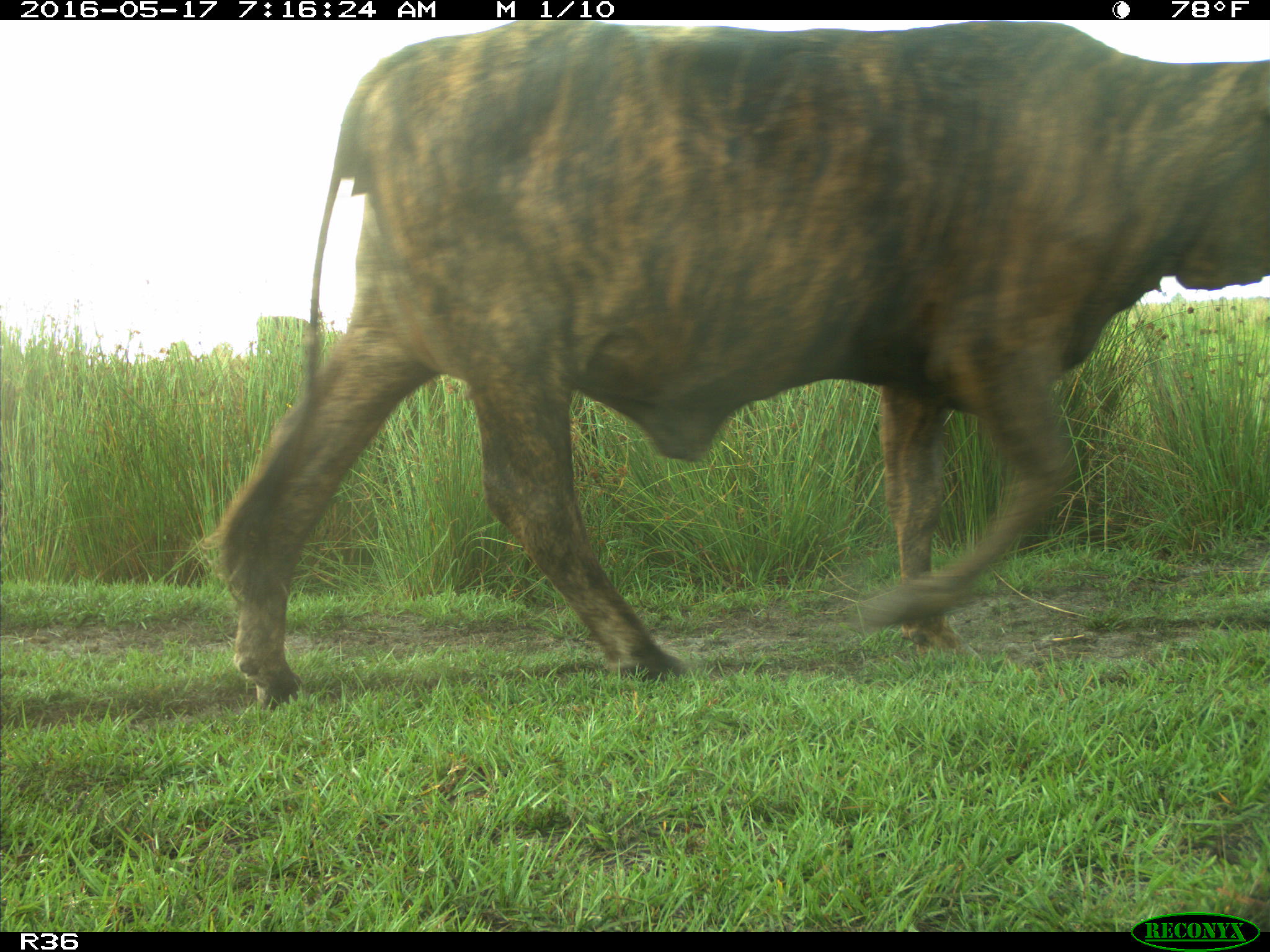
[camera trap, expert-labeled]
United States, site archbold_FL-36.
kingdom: Animalia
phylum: Chordata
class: Mammalia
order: Artiodactyla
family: Bovidae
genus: Bos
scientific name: Bos taurus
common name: domestic cow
Bos taurus (domestic cow).